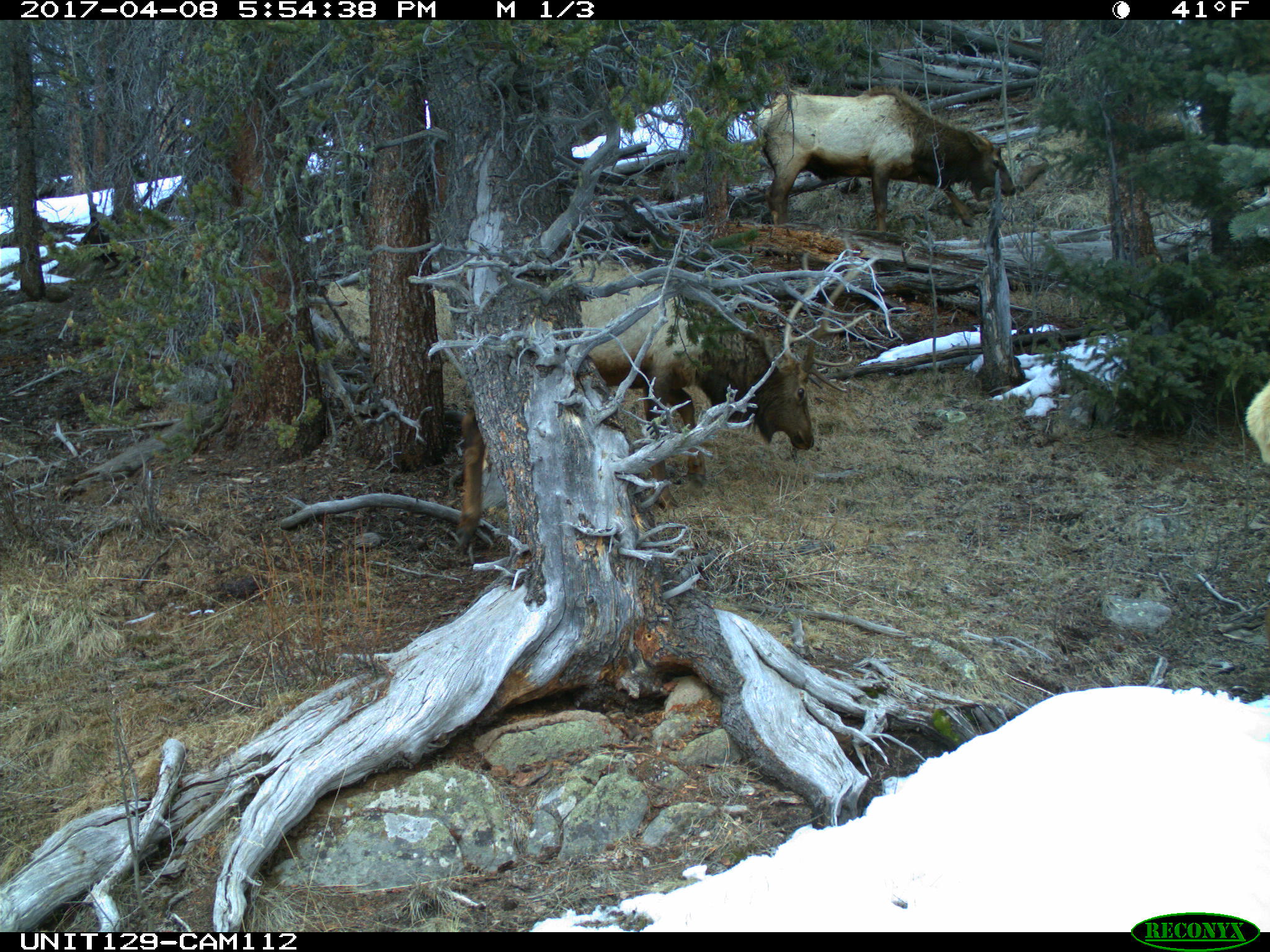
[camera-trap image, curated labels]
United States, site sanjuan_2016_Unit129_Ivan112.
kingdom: Animalia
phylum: Chordata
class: Mammalia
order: Artiodactyla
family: Cervidae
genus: Cervus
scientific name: Cervus elaphus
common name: red deer